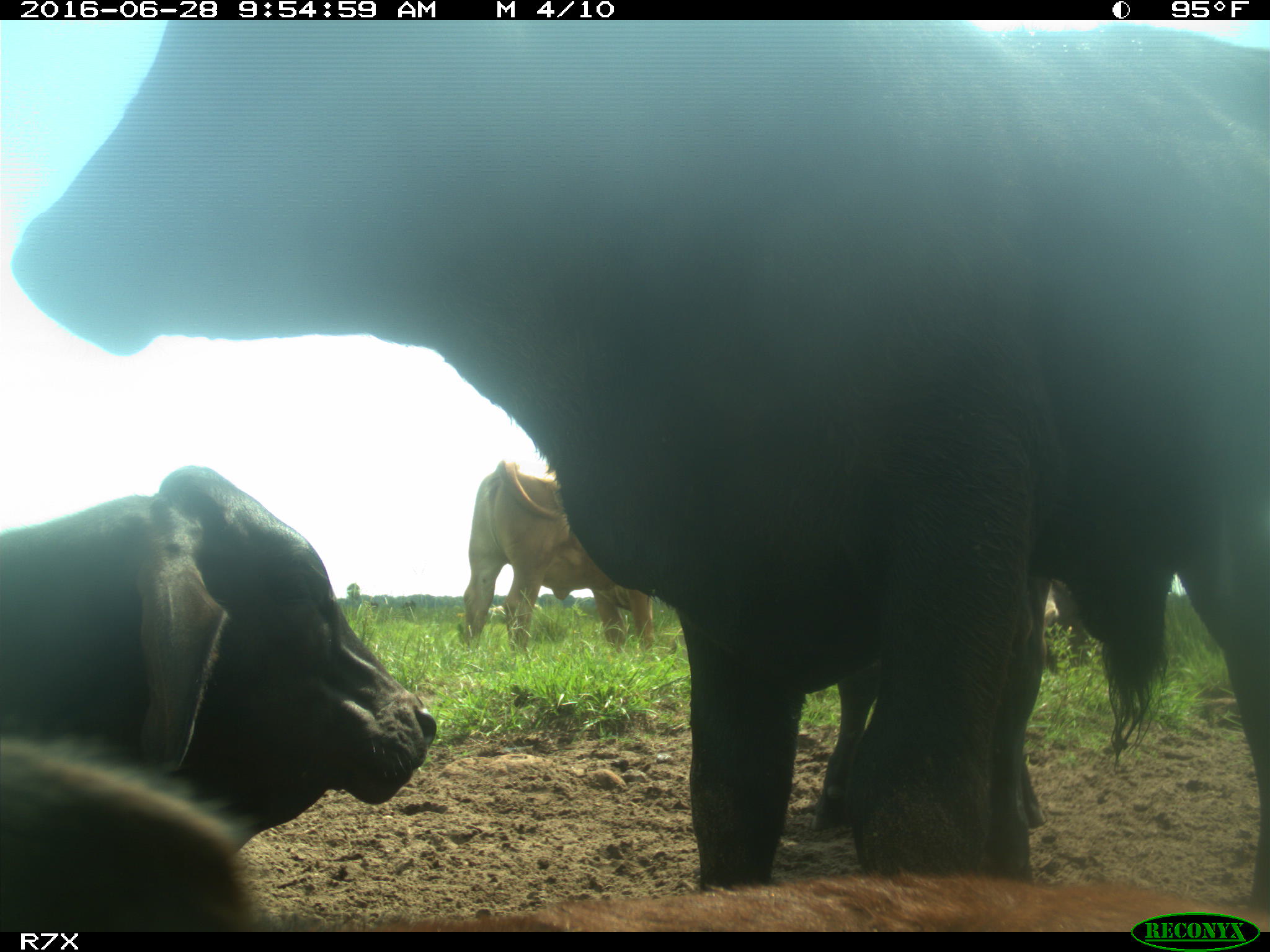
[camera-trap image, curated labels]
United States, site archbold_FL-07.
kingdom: Animalia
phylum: Chordata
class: Mammalia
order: Artiodactyla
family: Bovidae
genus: Bos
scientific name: Bos taurus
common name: domestic cow